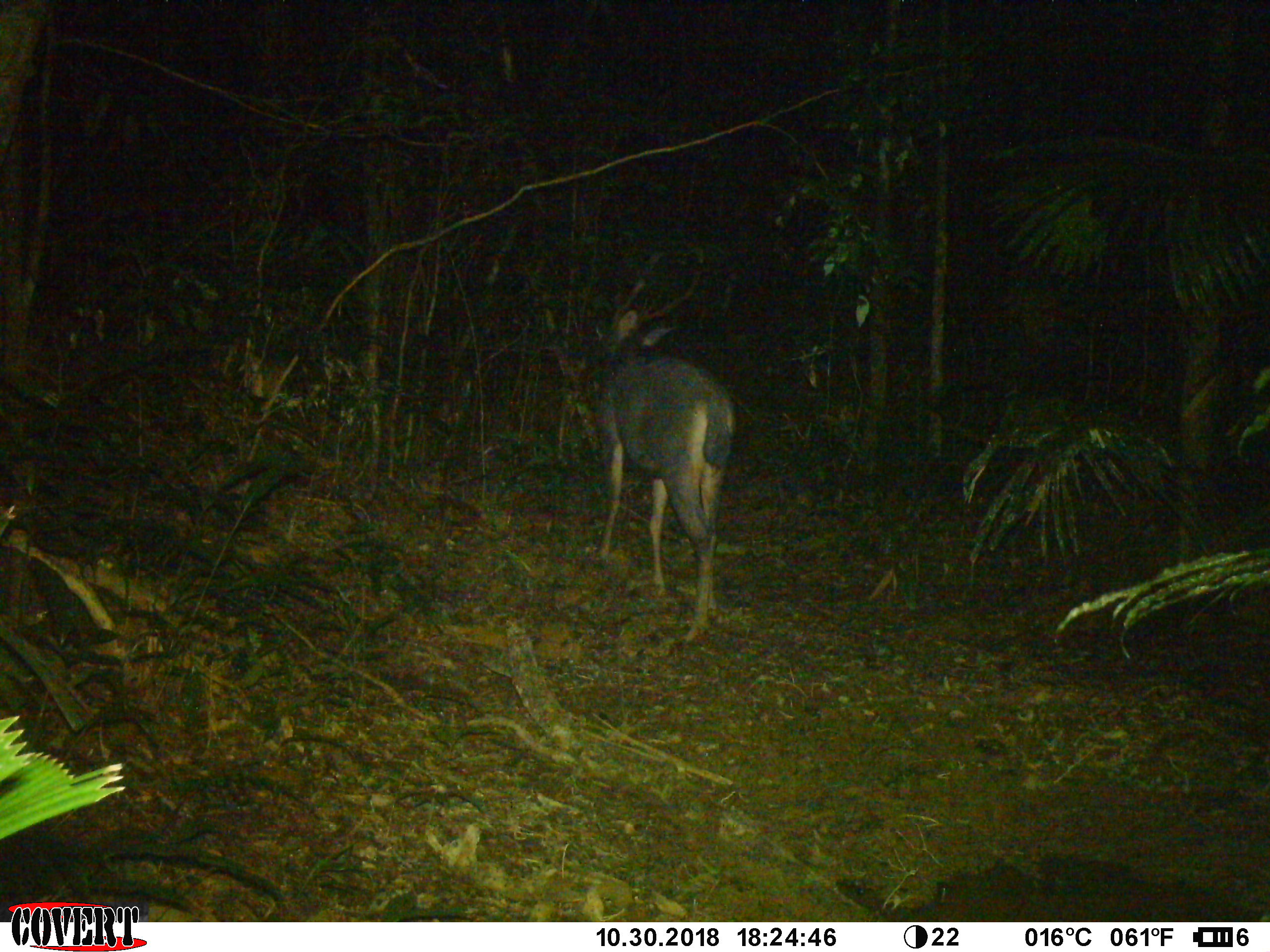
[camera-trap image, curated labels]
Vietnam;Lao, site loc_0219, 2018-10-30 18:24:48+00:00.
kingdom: Animalia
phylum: Chordata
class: Mammalia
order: Artiodactyla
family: Cervidae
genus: Rusa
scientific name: Rusa unicolor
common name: sambar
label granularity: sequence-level